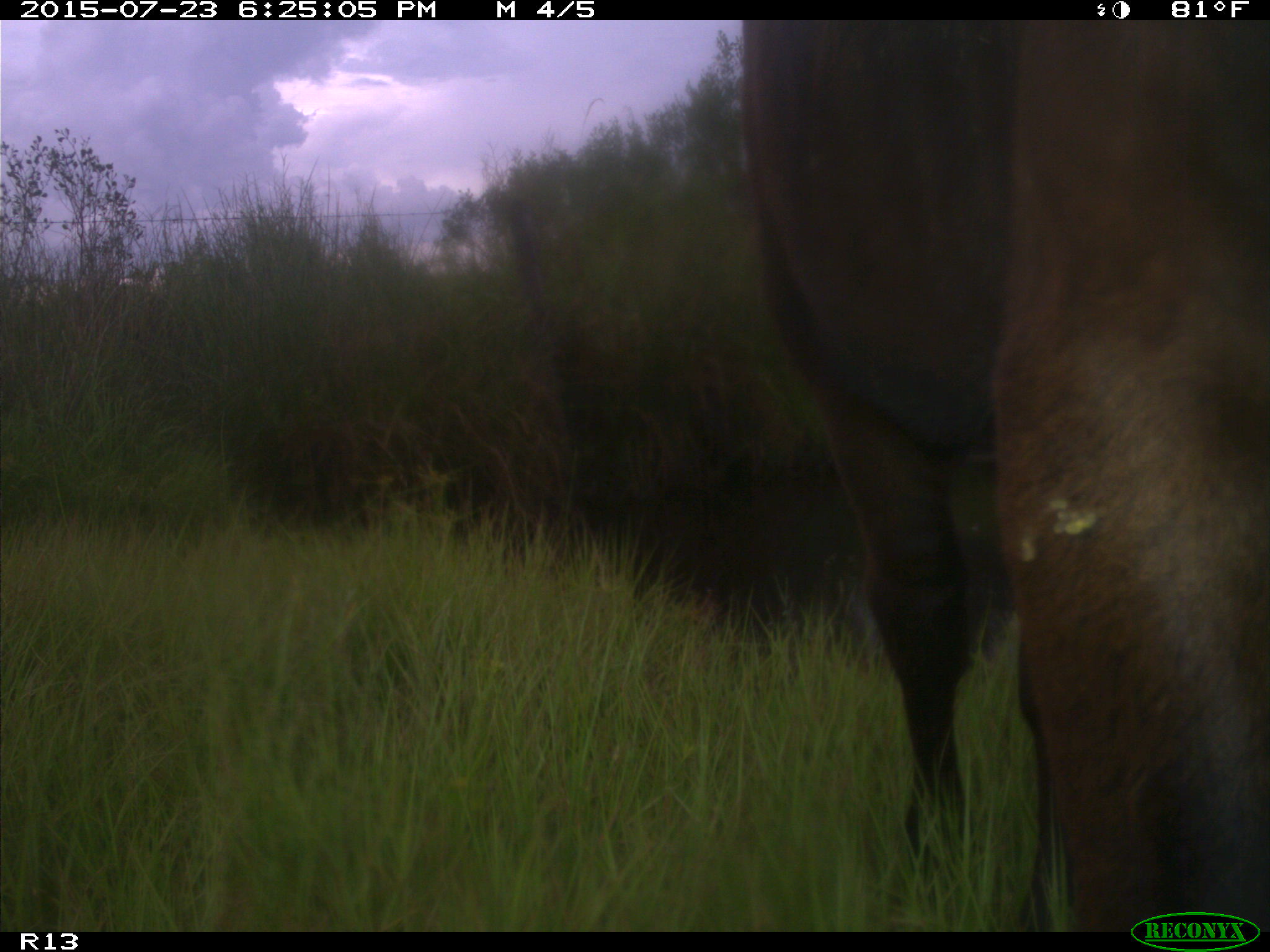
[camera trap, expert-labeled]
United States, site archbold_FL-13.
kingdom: Animalia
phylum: Chordata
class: Mammalia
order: Artiodactyla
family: Bovidae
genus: Bos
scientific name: Bos taurus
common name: domestic cow